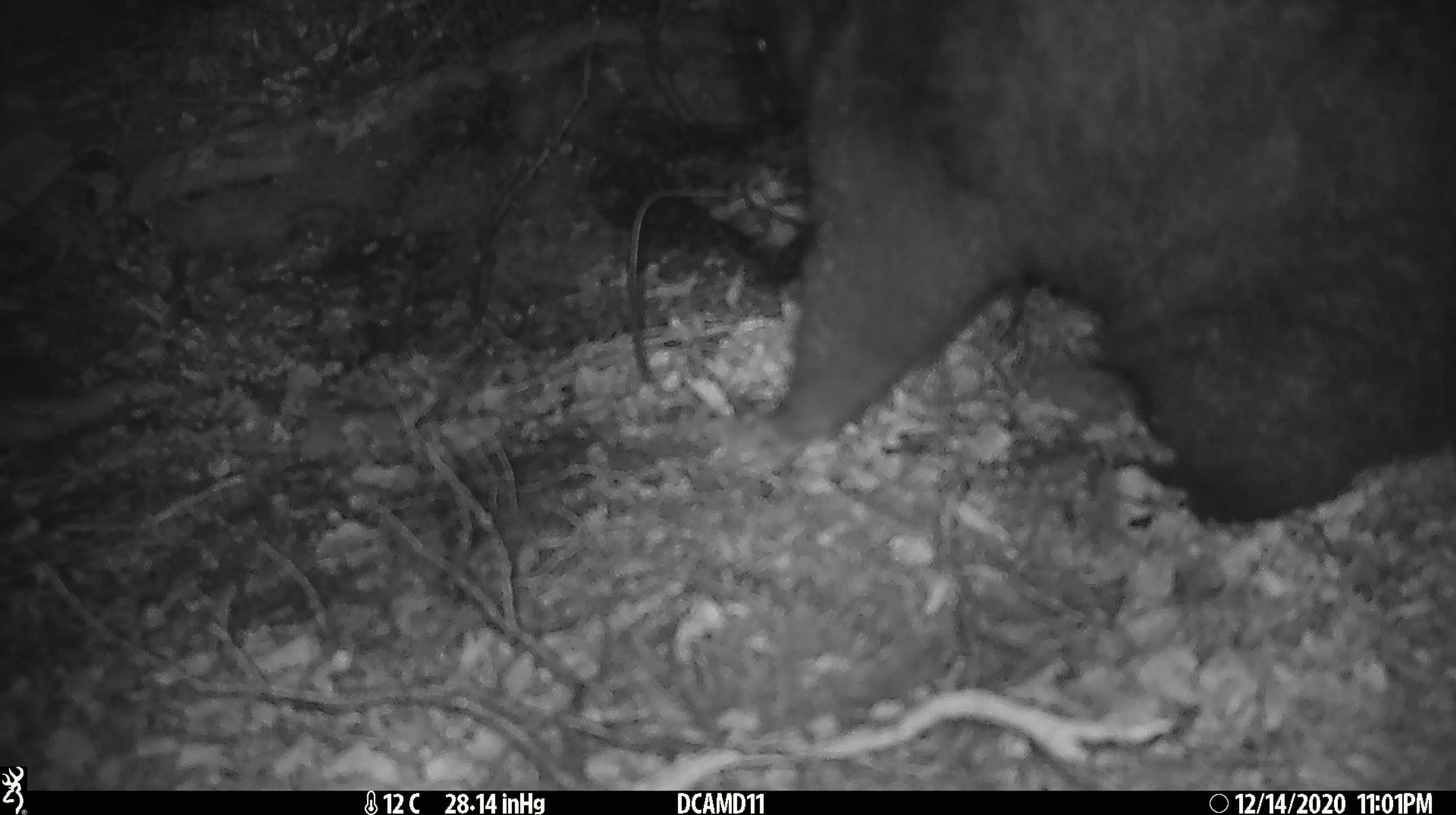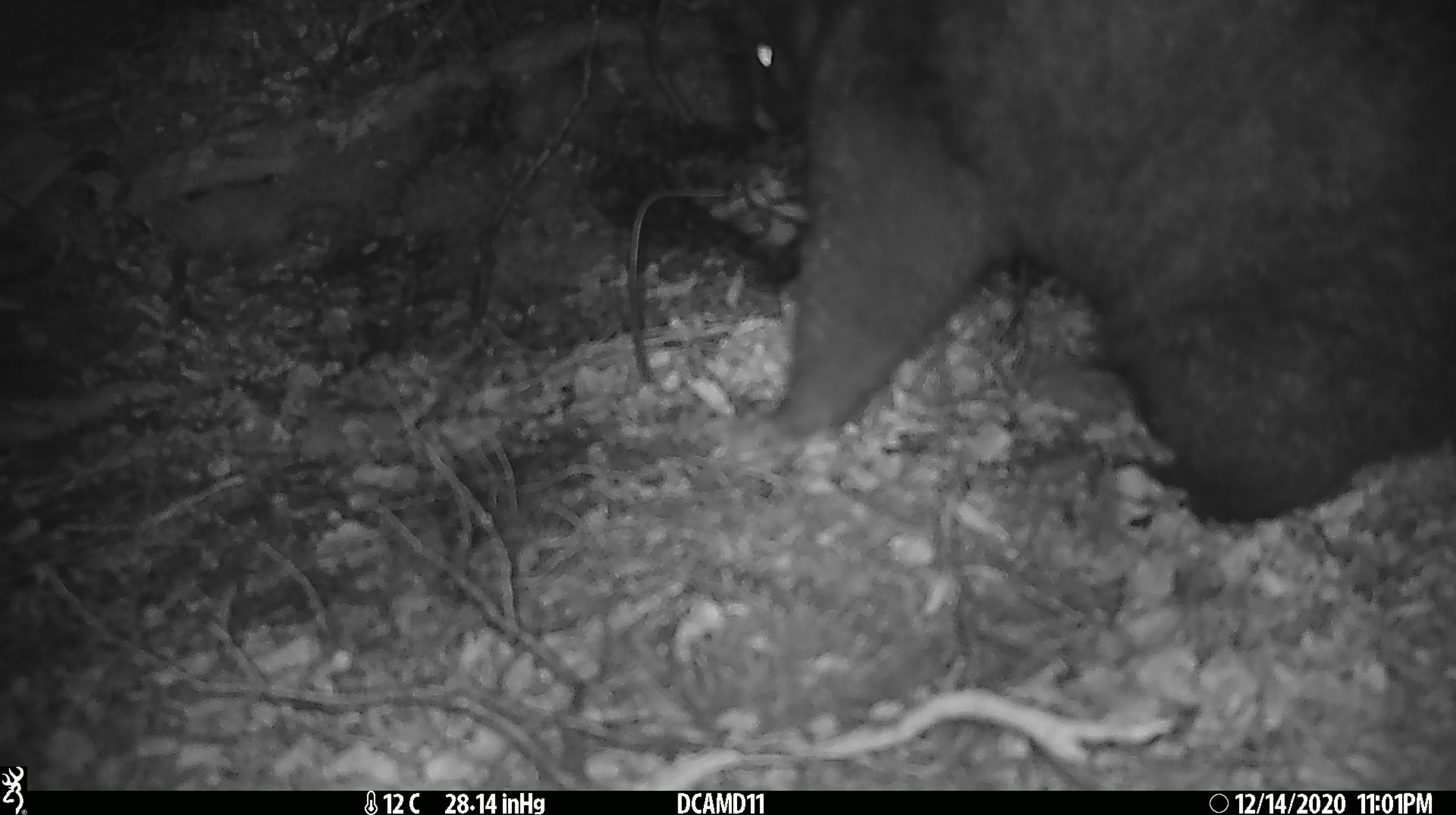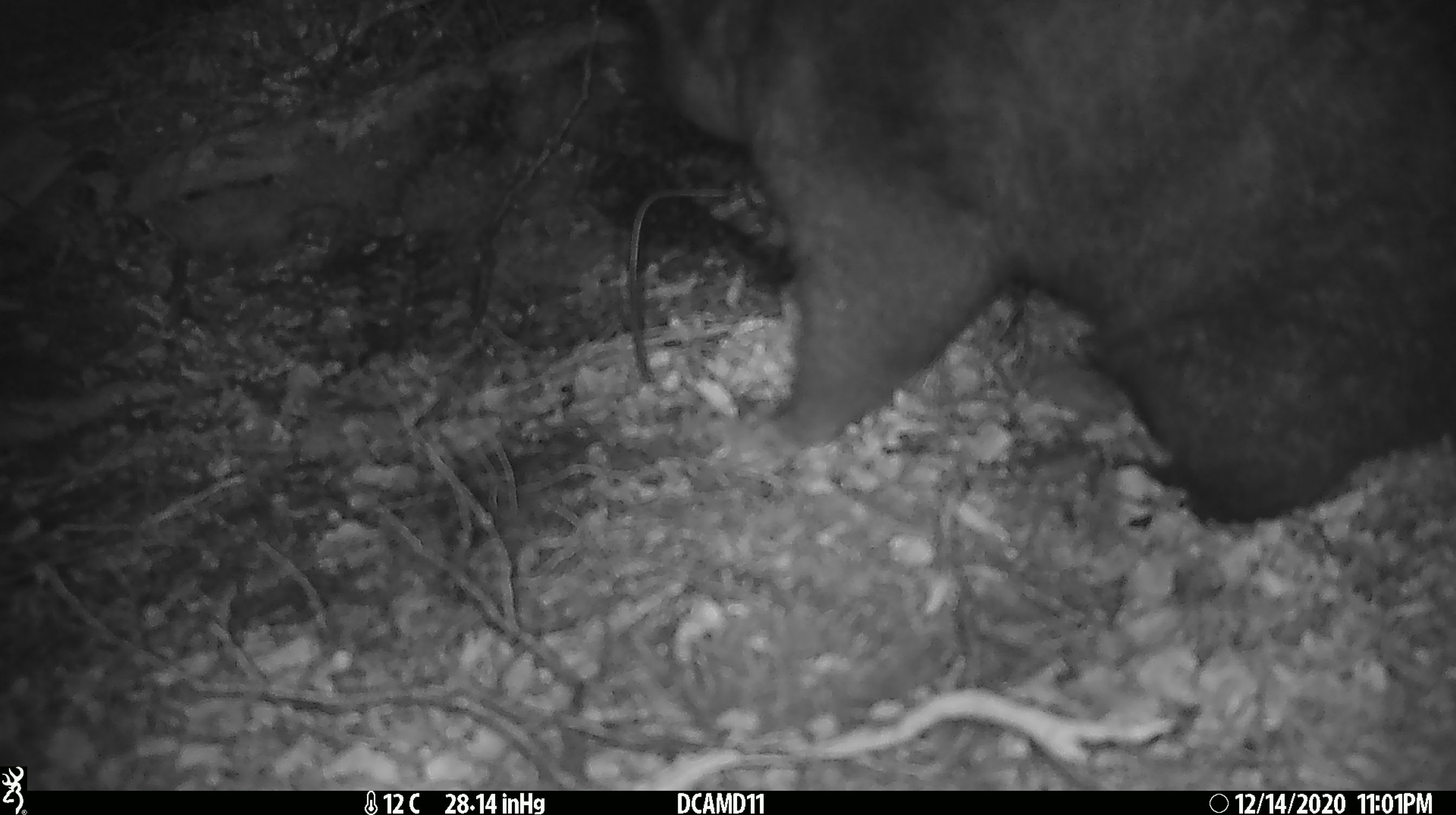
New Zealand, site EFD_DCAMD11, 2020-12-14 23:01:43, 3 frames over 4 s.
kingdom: Animalia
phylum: Chordata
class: Mammalia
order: Diprotodontia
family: Phalangeridae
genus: Trichosurus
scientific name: Trichosurus vulpecula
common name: common brushtail possum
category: possum